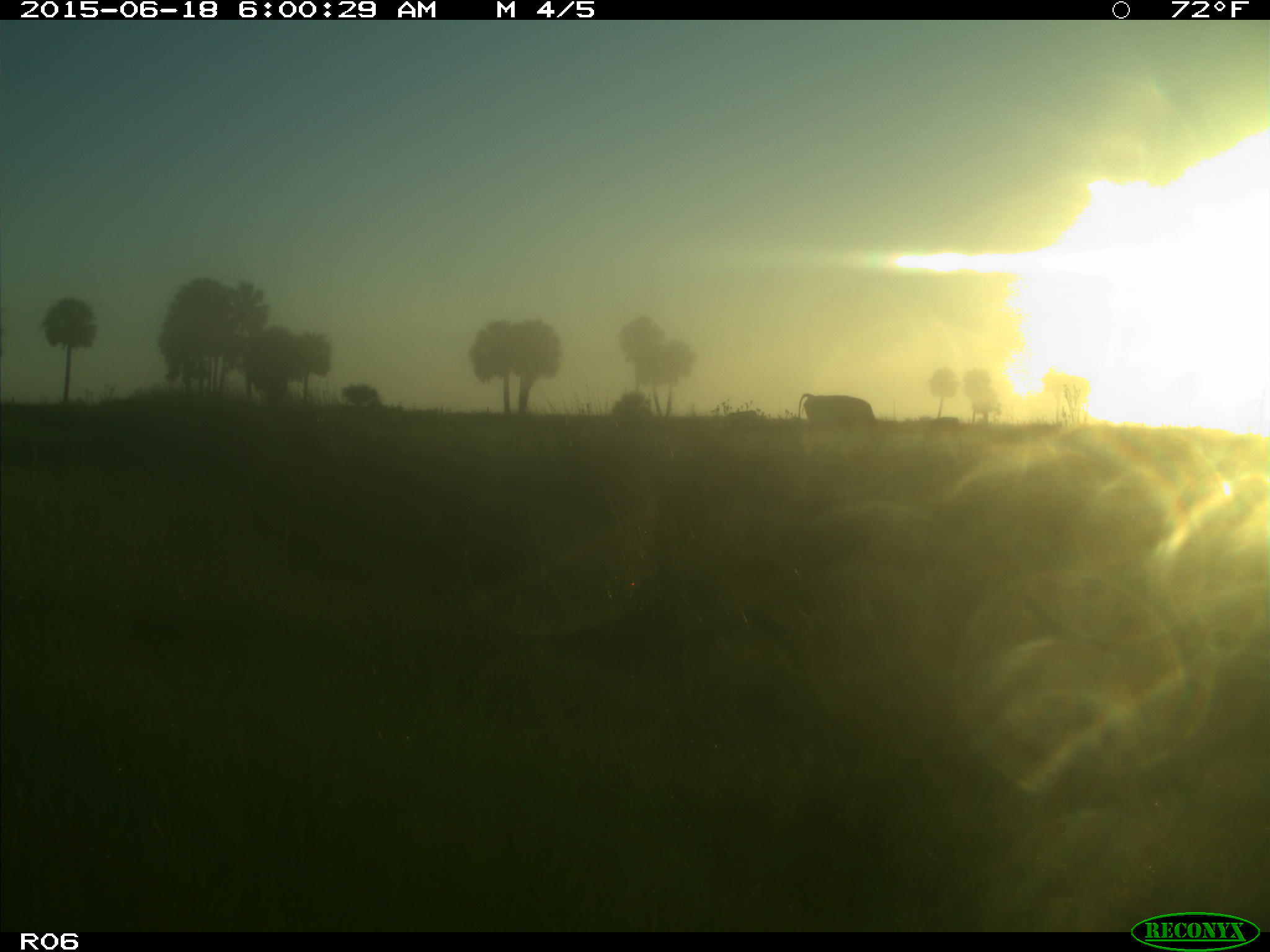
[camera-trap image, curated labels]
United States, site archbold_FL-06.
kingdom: Animalia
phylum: Chordata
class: Mammalia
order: Artiodactyla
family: Bovidae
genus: Bos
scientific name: Bos taurus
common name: domestic cow